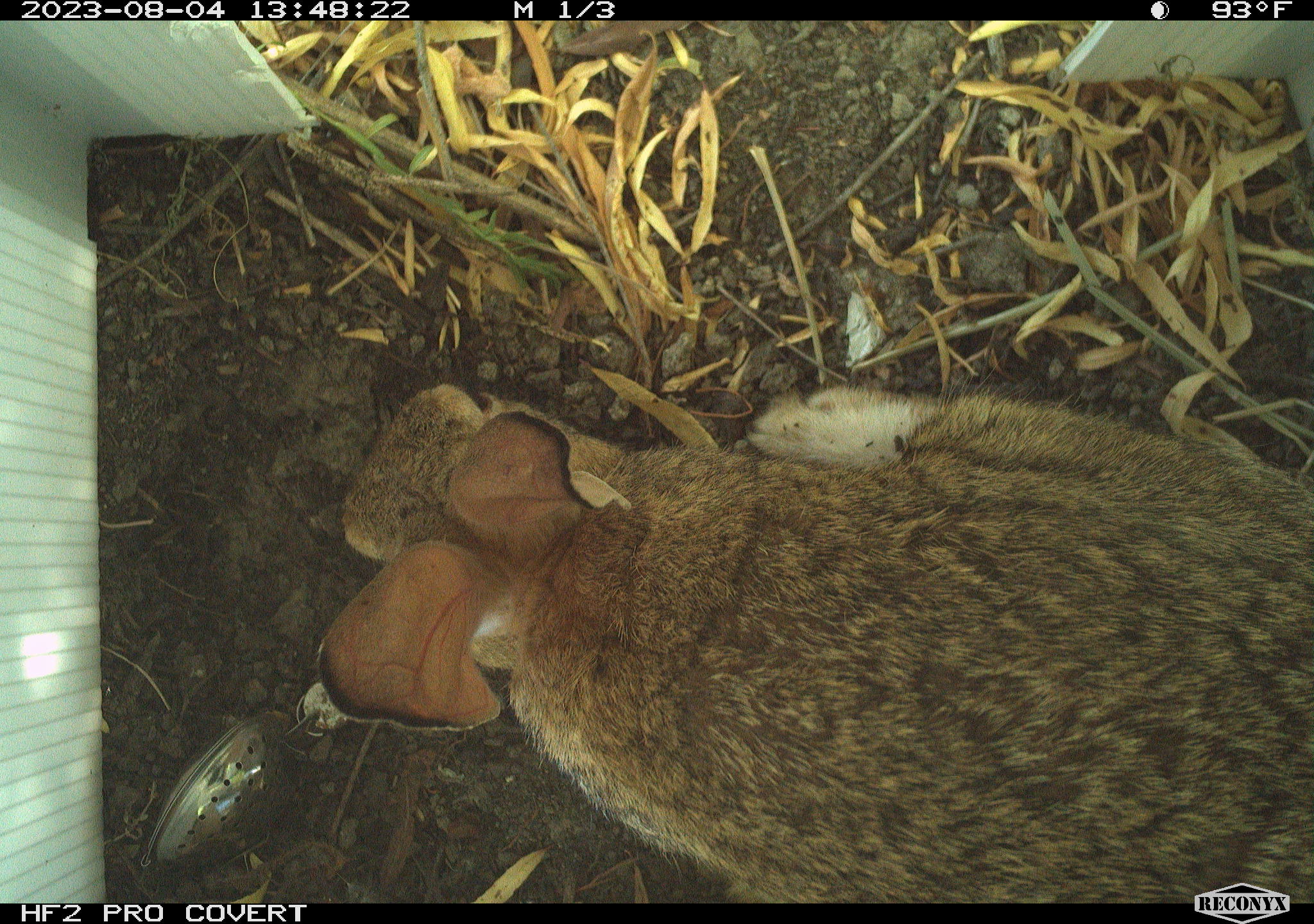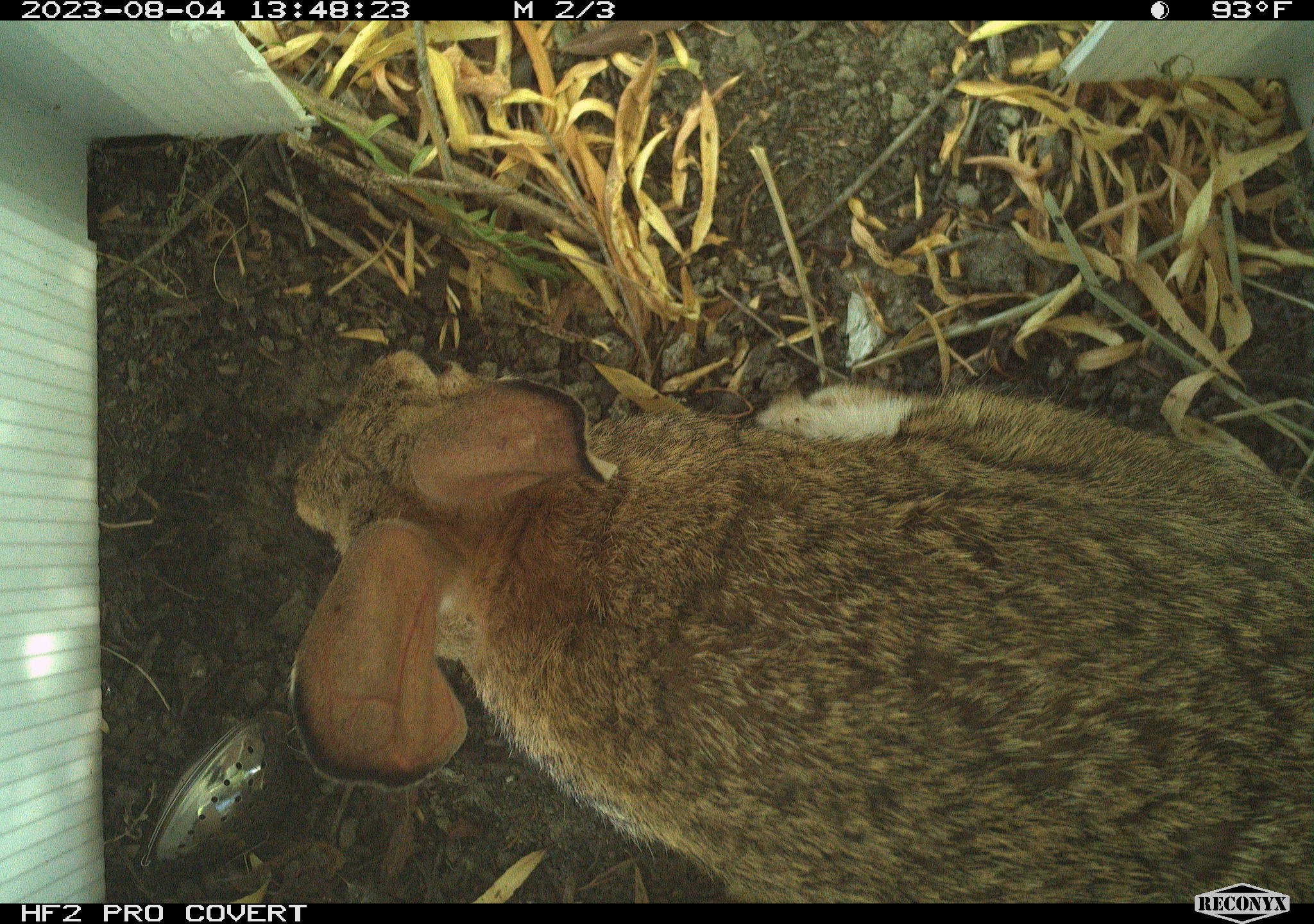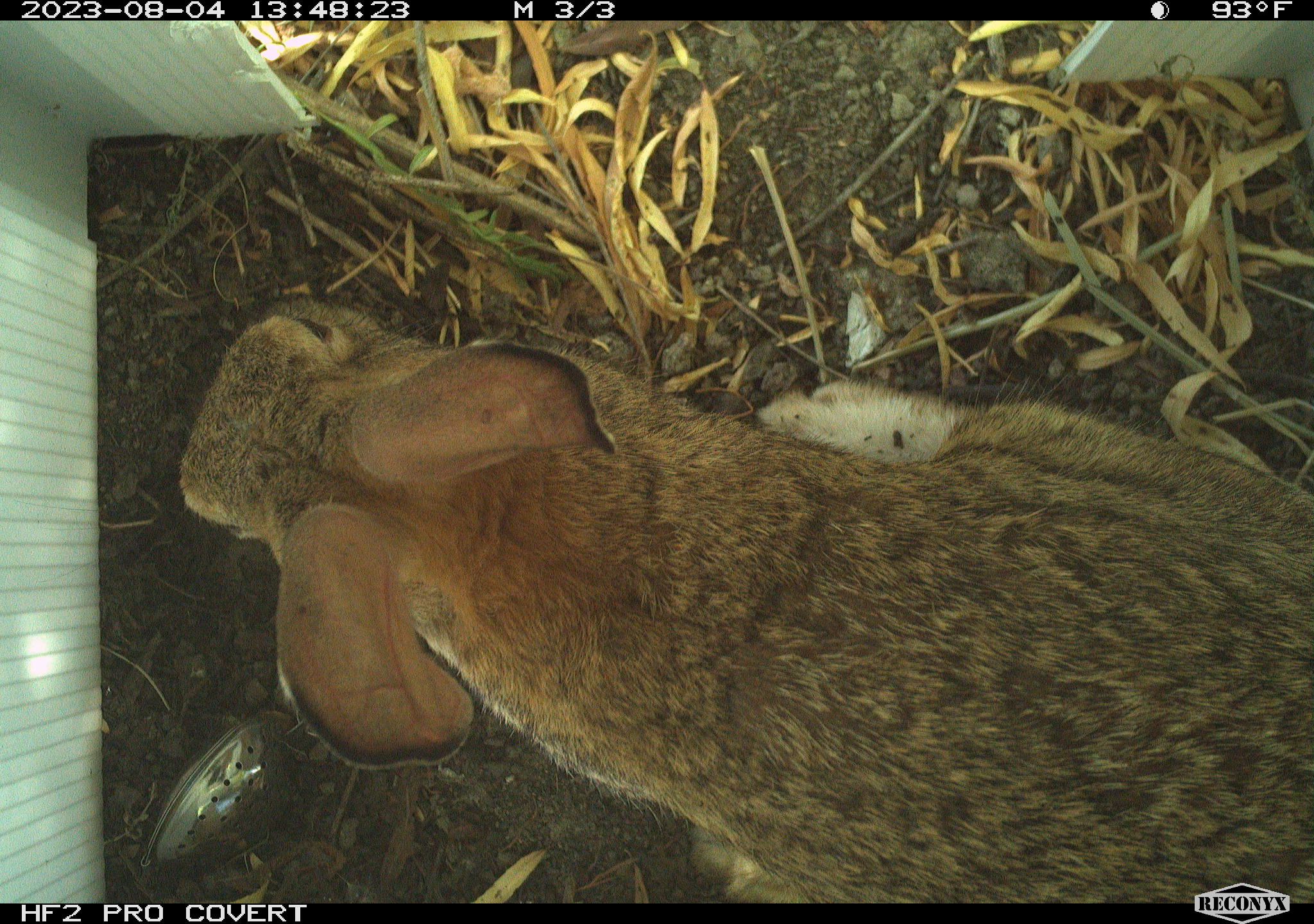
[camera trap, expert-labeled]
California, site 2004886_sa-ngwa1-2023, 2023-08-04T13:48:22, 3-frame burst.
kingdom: Animalia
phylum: Chordata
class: Mammalia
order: Lagomorpha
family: Leporidae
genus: Sylvilagus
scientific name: Sylvilagus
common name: cottontail rabbits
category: sylvilagus species